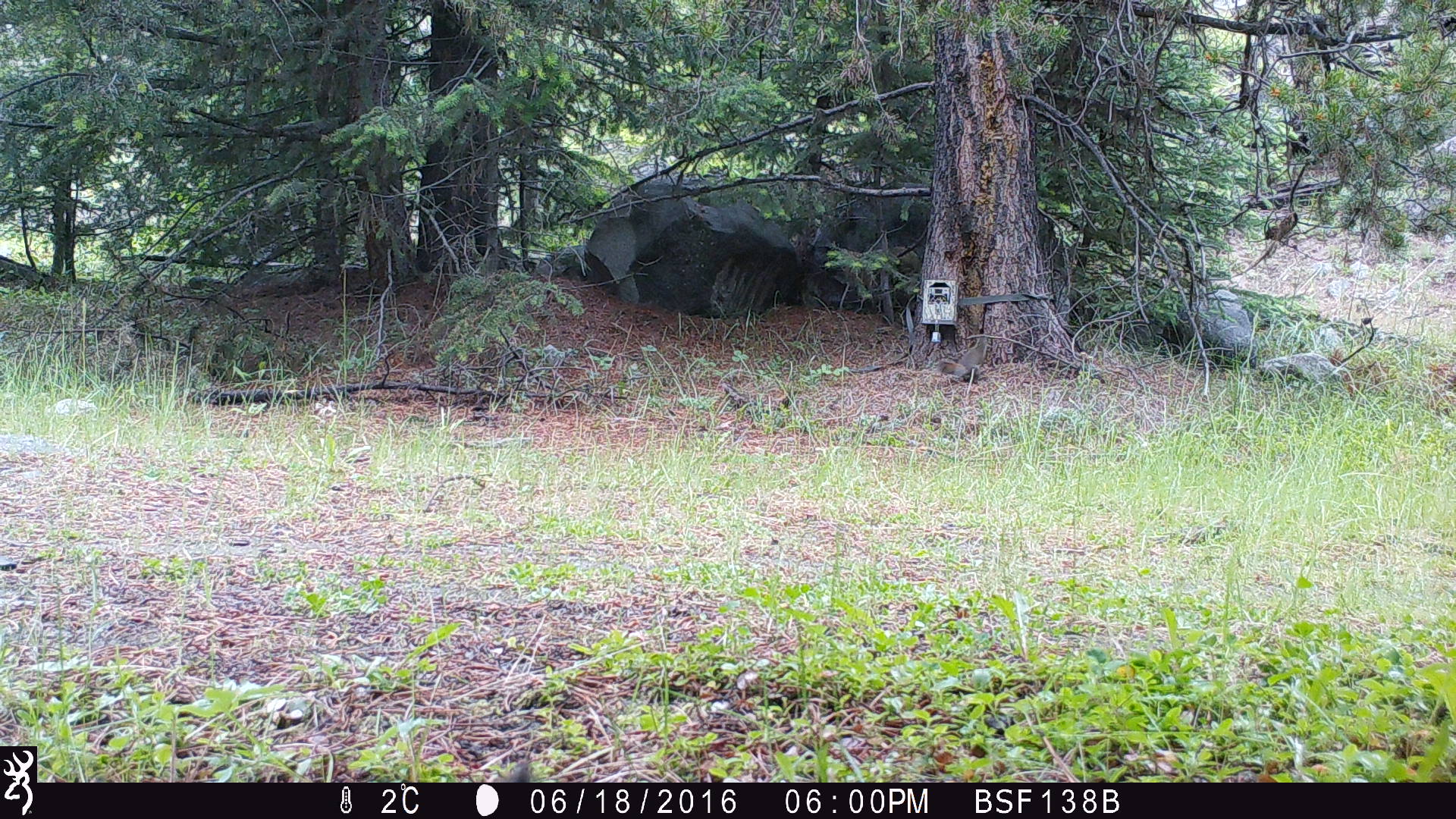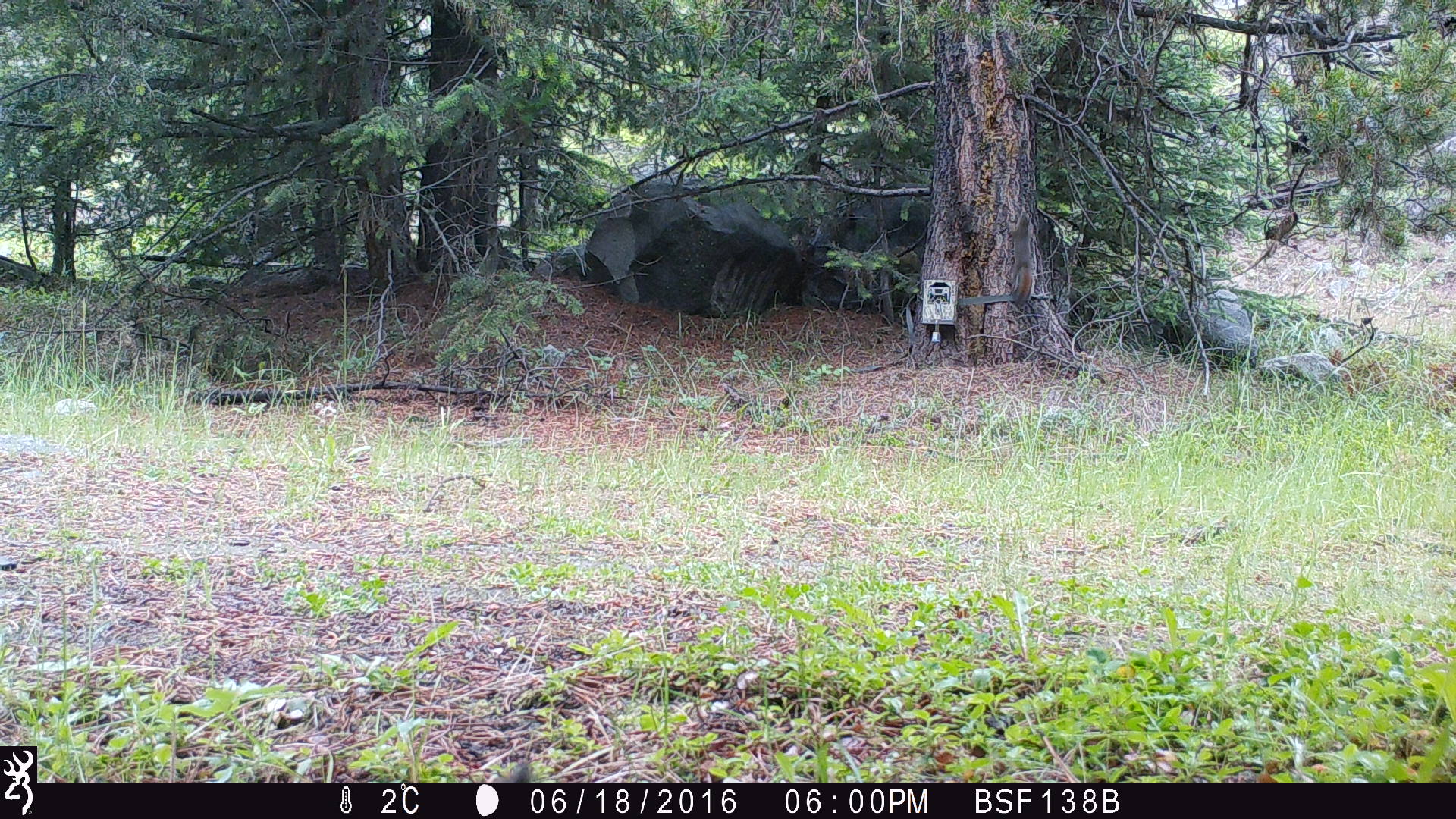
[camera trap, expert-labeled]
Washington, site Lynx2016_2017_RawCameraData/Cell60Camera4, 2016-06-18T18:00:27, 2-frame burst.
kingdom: Animalia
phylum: Chordata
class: Mammalia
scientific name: Mammalia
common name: small mammal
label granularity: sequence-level